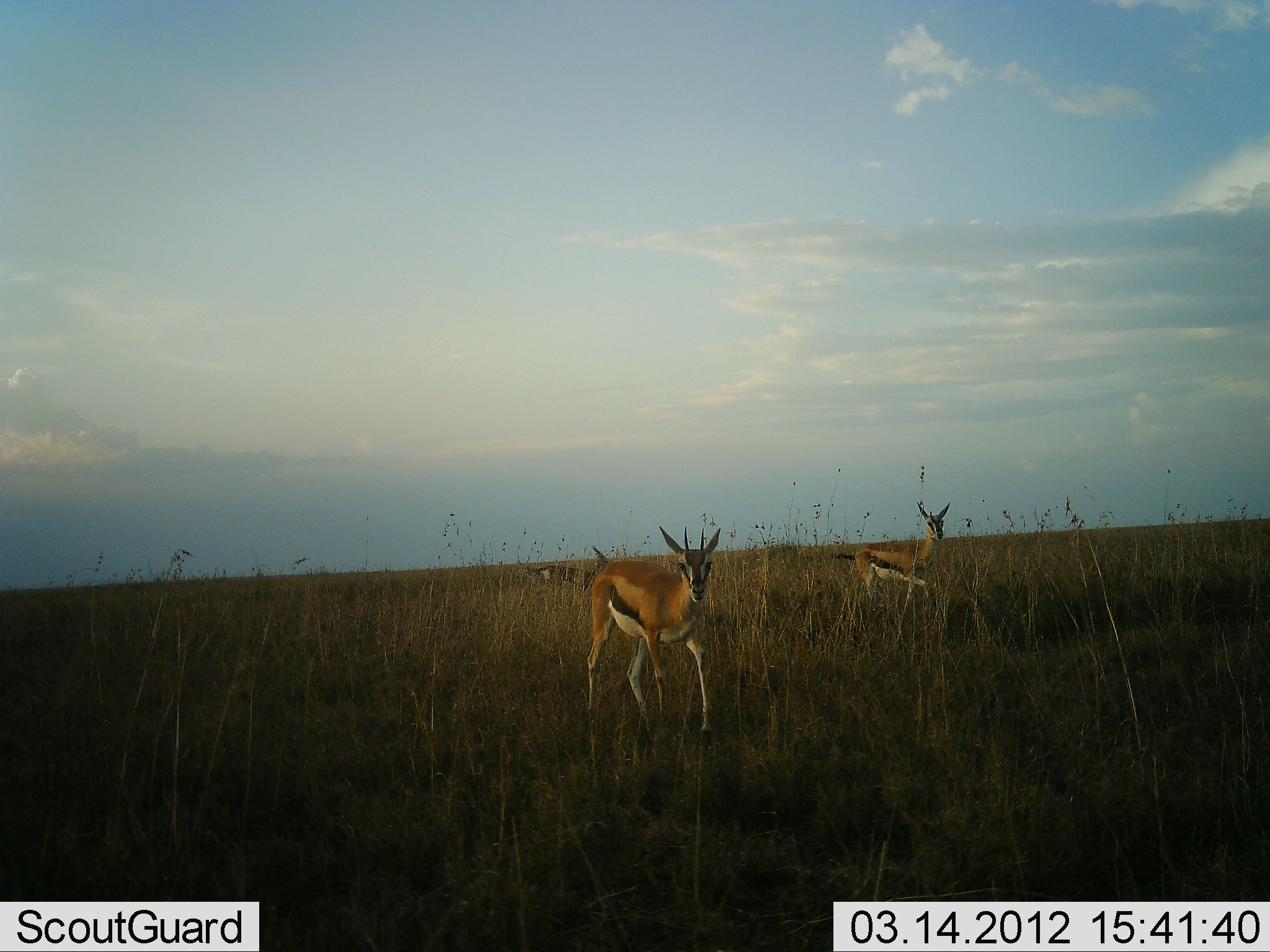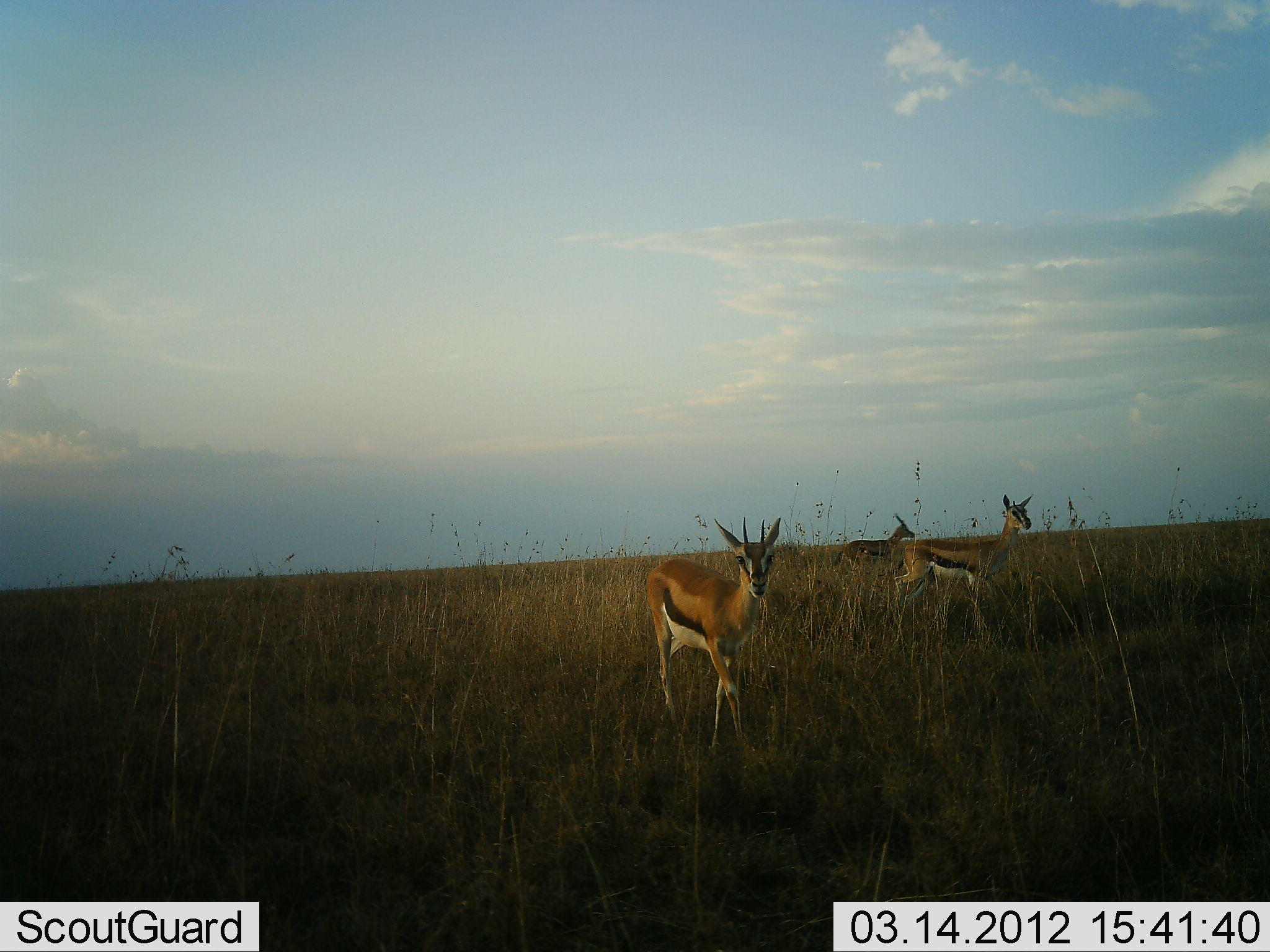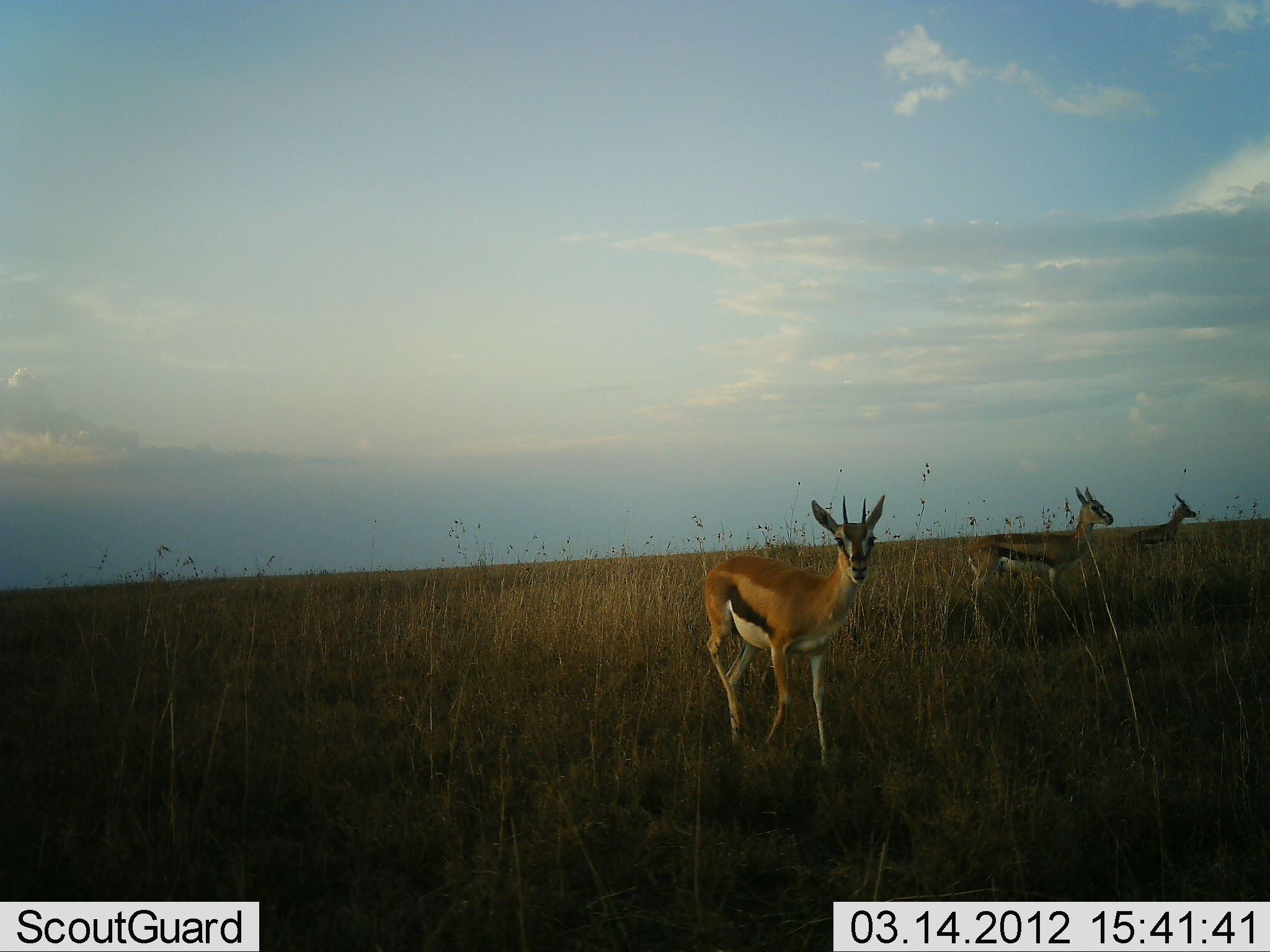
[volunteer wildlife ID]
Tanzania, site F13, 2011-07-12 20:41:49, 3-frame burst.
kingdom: Animalia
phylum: Chordata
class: Mammalia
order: Artiodactyla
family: Bovidae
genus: Eudorcas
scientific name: Eudorcas thomsonii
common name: thomson's gazelle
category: gazellethomsons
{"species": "gazellethomsons (thomson's gazelle) (Eudorcas thomsonii)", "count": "3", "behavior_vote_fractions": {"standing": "9%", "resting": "0%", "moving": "91%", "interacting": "0%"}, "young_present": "0%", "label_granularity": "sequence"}